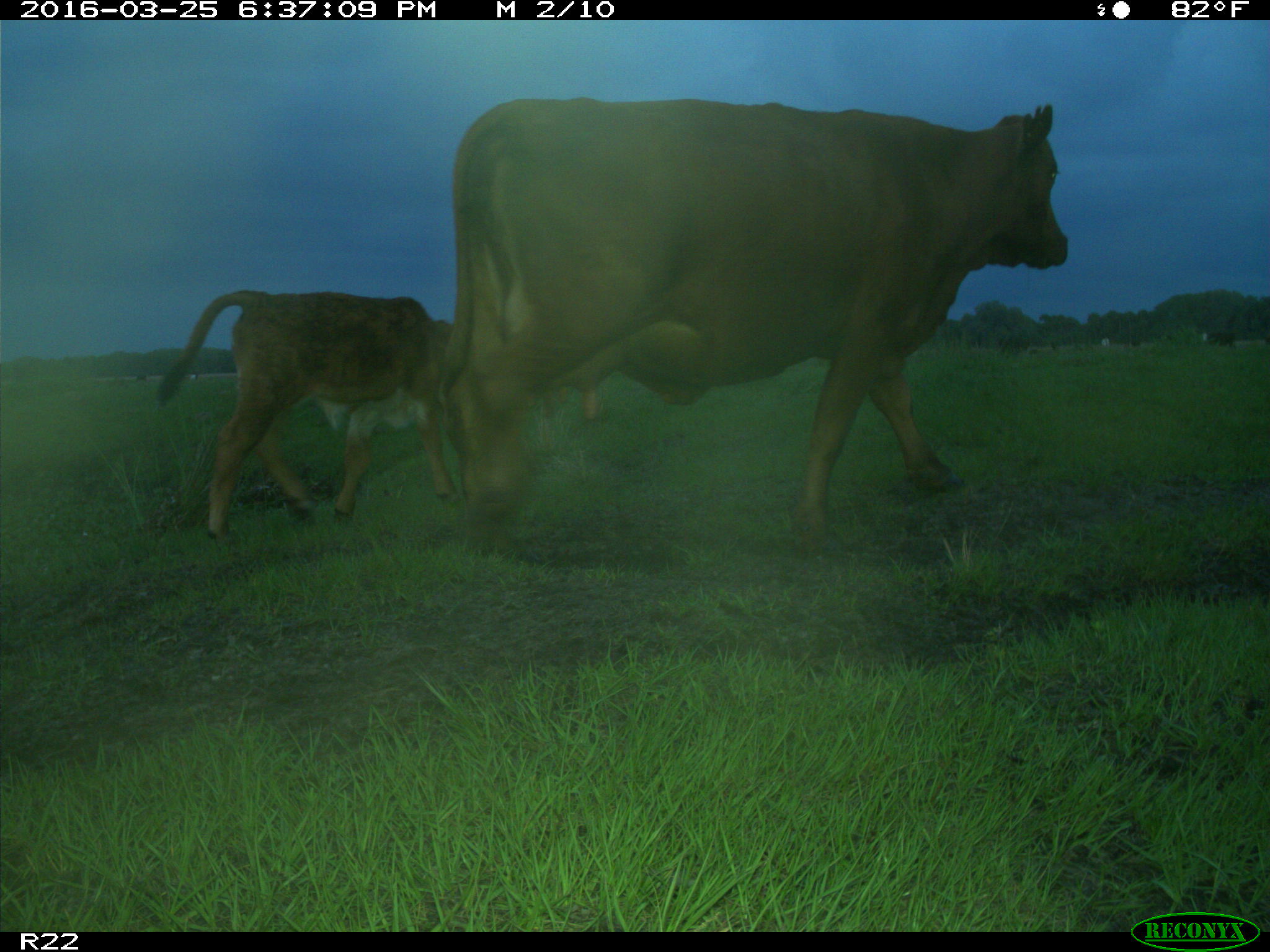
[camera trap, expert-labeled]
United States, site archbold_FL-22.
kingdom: Animalia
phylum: Chordata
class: Mammalia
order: Artiodactyla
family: Bovidae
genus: Bos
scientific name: Bos taurus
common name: domestic cow